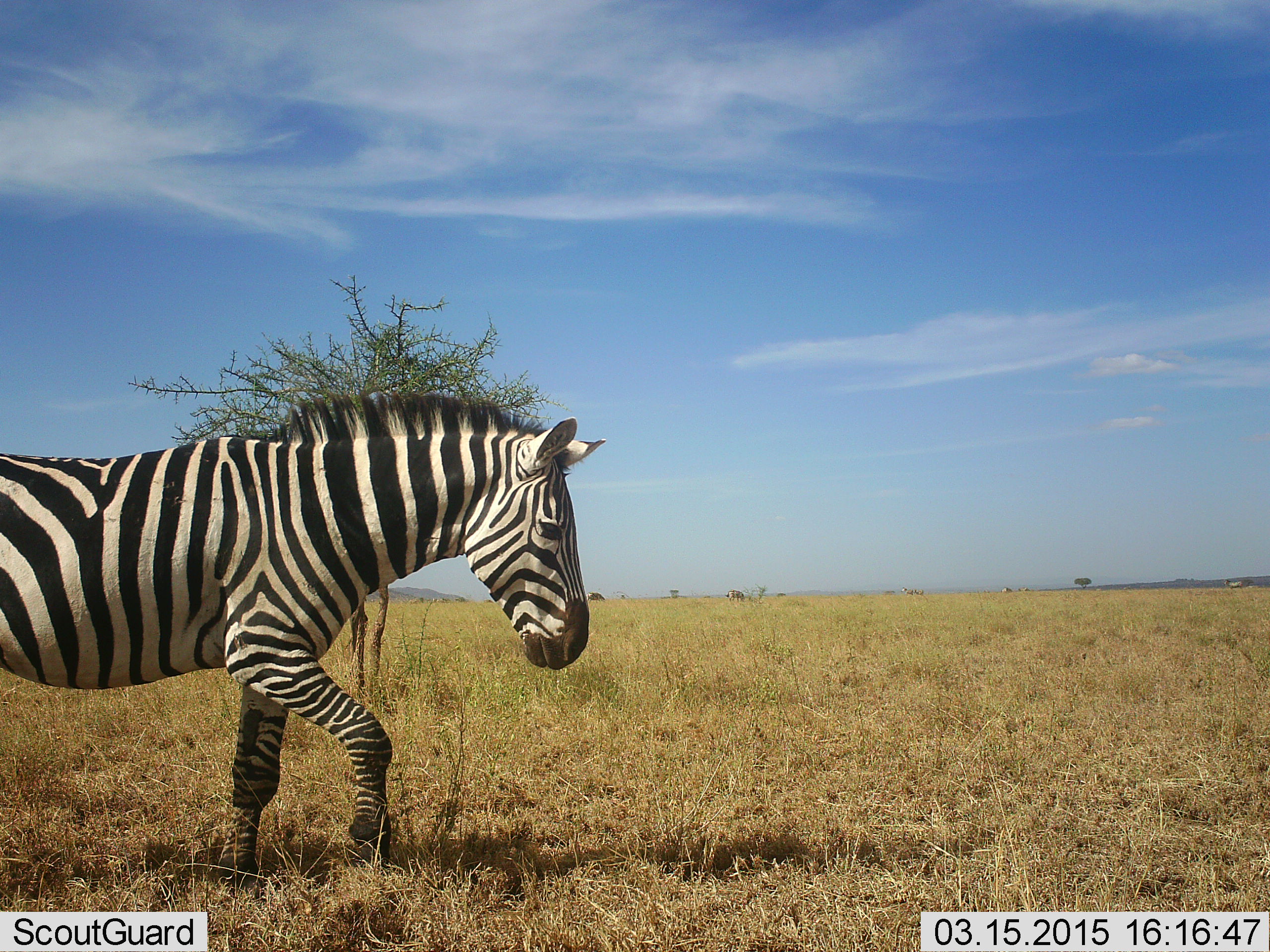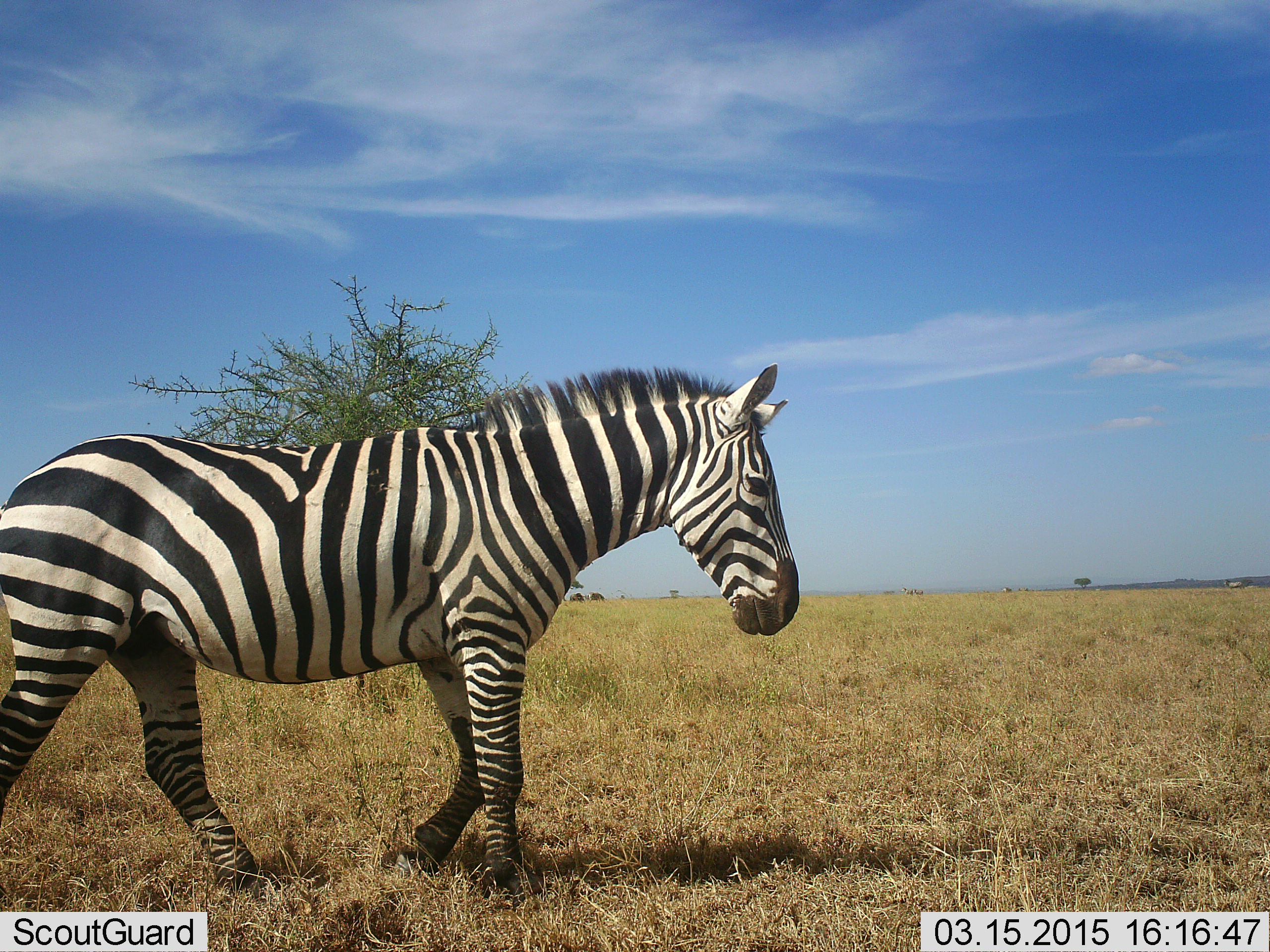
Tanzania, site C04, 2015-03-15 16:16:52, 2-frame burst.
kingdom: Animalia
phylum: Chordata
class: Mammalia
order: Perissodactyla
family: Equidae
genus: Equus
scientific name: Equus quagga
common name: plains zebra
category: zebra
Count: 1.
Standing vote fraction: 10%.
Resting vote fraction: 0%.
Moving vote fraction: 100%.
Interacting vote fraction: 0%.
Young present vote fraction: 0%.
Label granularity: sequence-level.